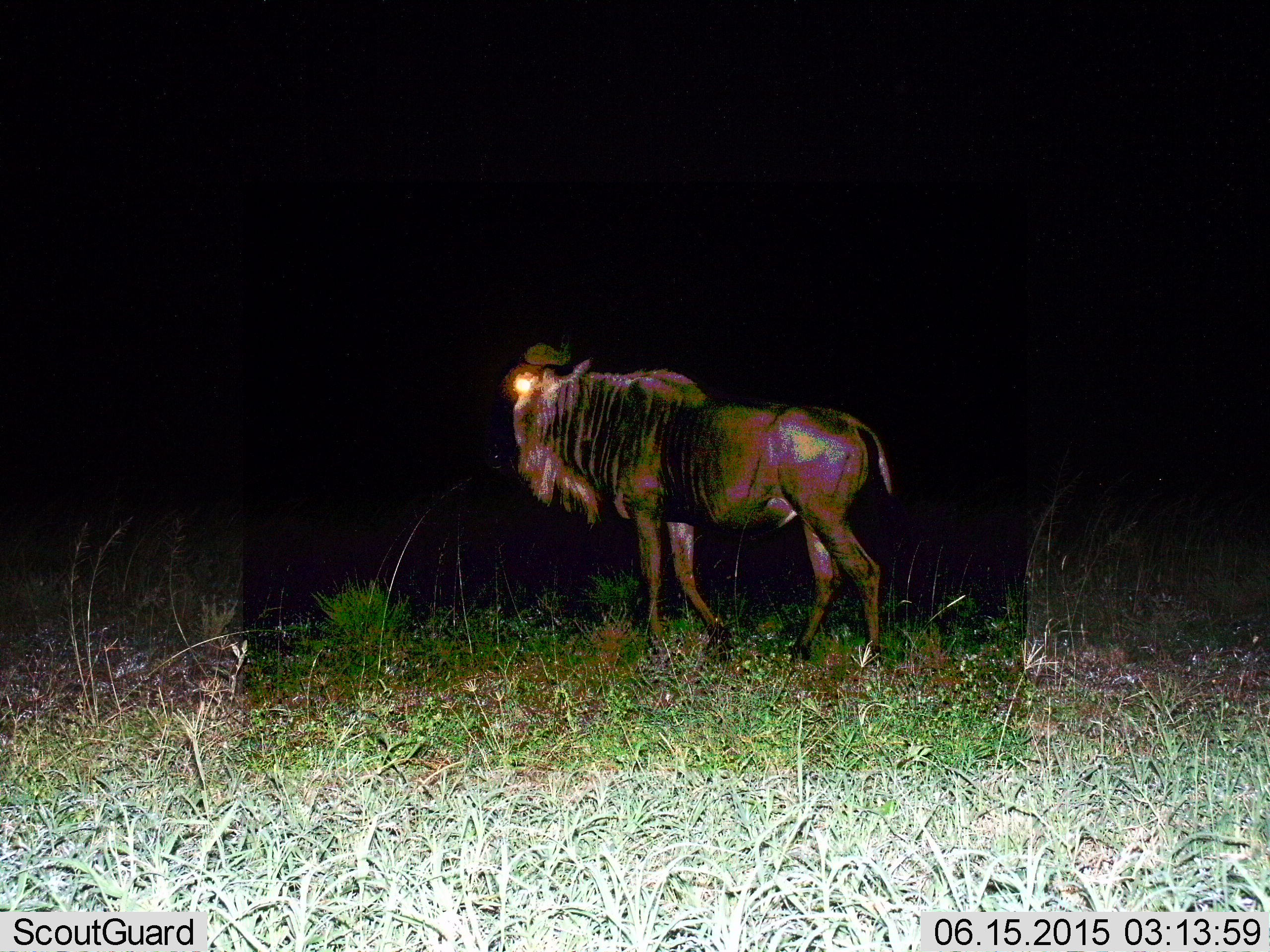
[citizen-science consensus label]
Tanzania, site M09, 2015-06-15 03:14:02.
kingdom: Animalia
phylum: Chordata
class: Mammalia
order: Artiodactyla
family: Bovidae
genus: Connochaetes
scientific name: Connochaetes taurinus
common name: blue wildebeest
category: wildebeest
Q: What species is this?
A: Wildebeest (blue wildebeest) (Connochaetes taurinus).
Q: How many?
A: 1.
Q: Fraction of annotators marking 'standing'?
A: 40%.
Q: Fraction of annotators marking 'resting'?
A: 0%.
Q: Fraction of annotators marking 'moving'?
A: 60%.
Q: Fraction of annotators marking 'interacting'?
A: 0%.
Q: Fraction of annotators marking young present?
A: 0%.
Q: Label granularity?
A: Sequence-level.